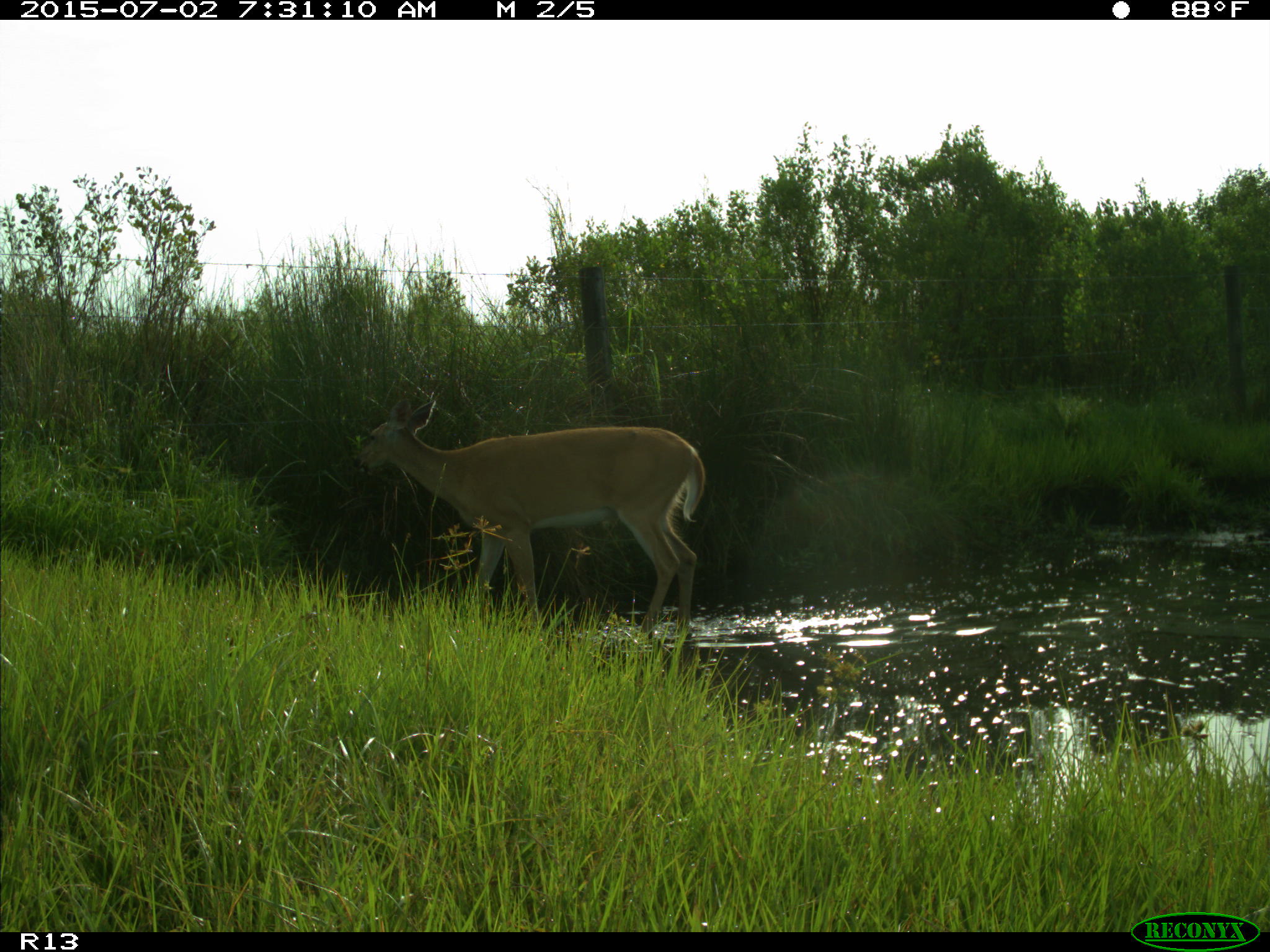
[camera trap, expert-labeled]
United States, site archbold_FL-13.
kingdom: Animalia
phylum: Chordata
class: Mammalia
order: Artiodactyla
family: Cervidae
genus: Odocoileus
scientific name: Odocoileus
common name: deer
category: unidentified deer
Unidentified deer (deer) (Odocoileus).